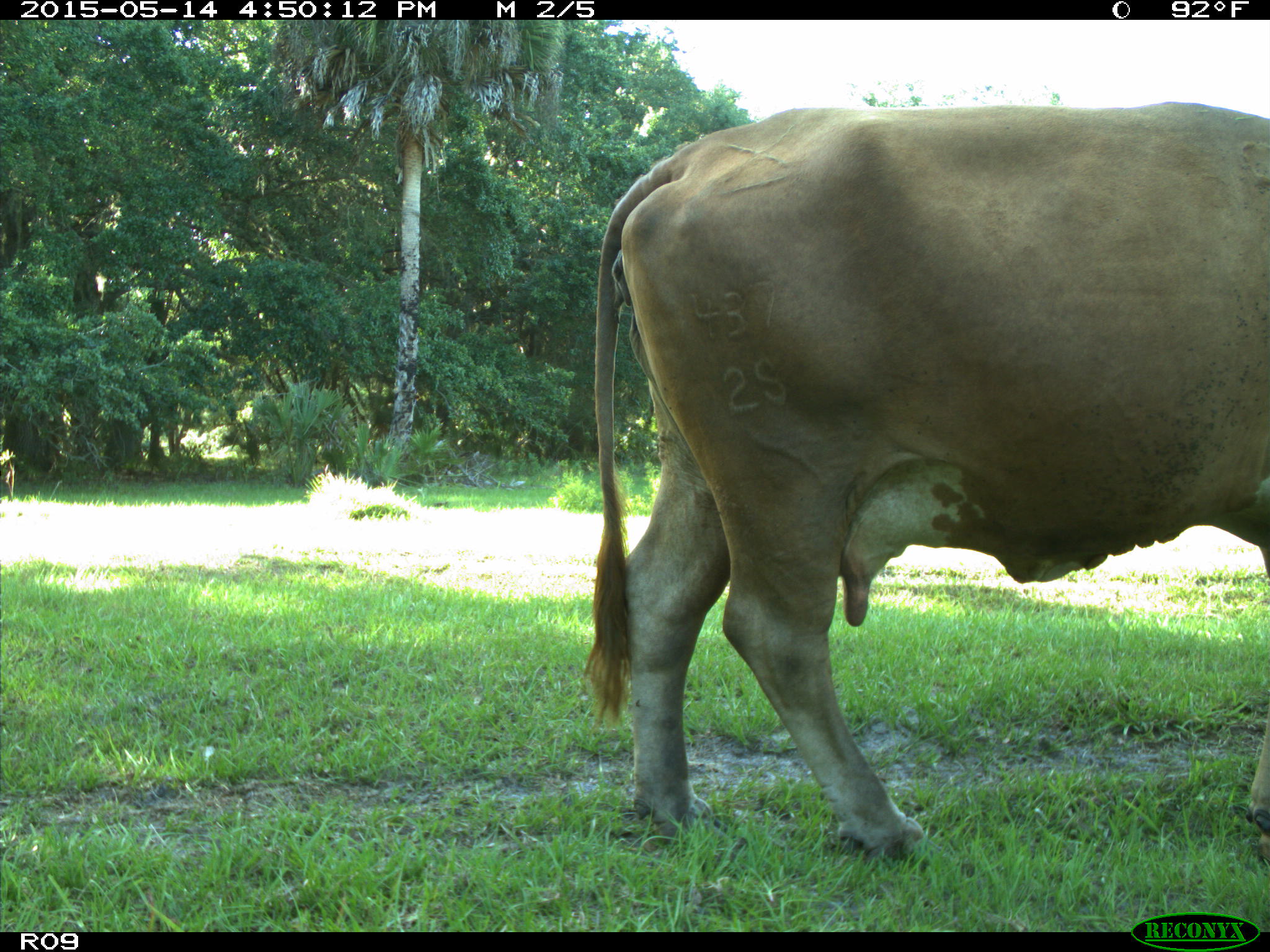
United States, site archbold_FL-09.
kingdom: Animalia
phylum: Chordata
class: Mammalia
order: Artiodactyla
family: Bovidae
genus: Bos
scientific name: Bos taurus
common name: domestic cow